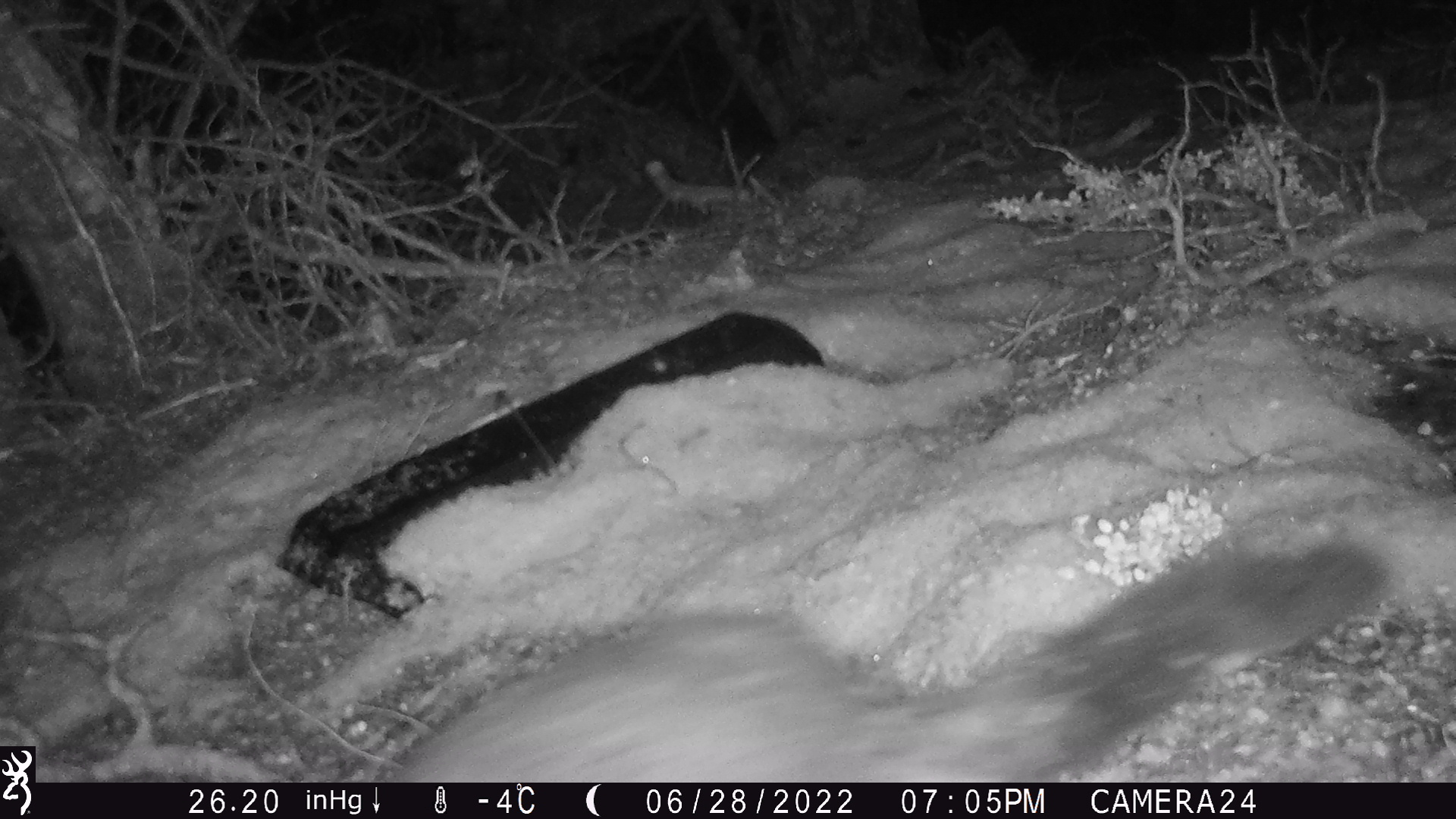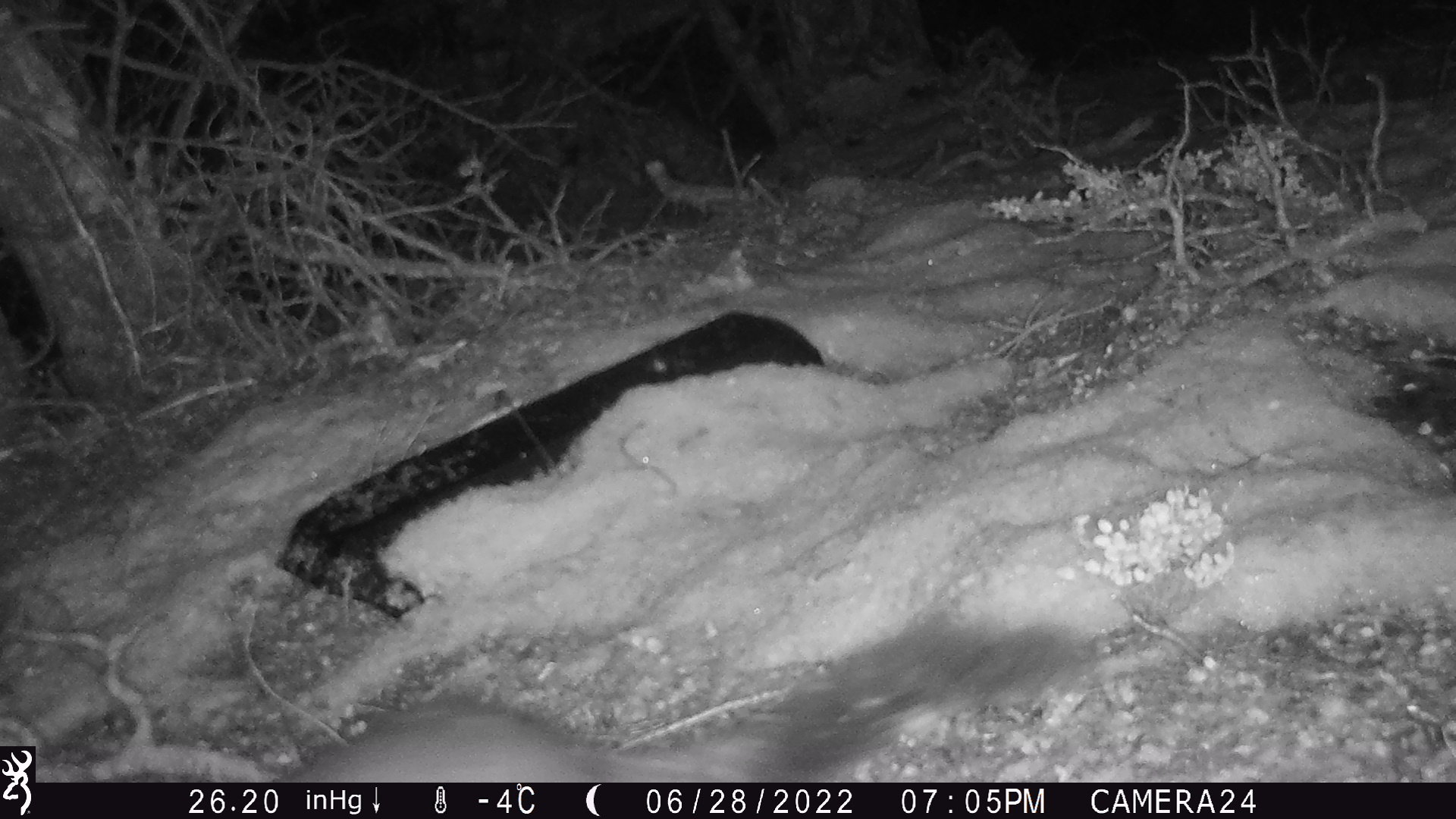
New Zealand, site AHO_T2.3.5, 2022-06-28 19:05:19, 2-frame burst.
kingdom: Animalia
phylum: Chordata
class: Mammalia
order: Diprotodontia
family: Phalangeridae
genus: Trichosurus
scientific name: Trichosurus vulpecula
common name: common brushtail possum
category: possum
Possum (common brushtail possum) (Trichosurus vulpecula).